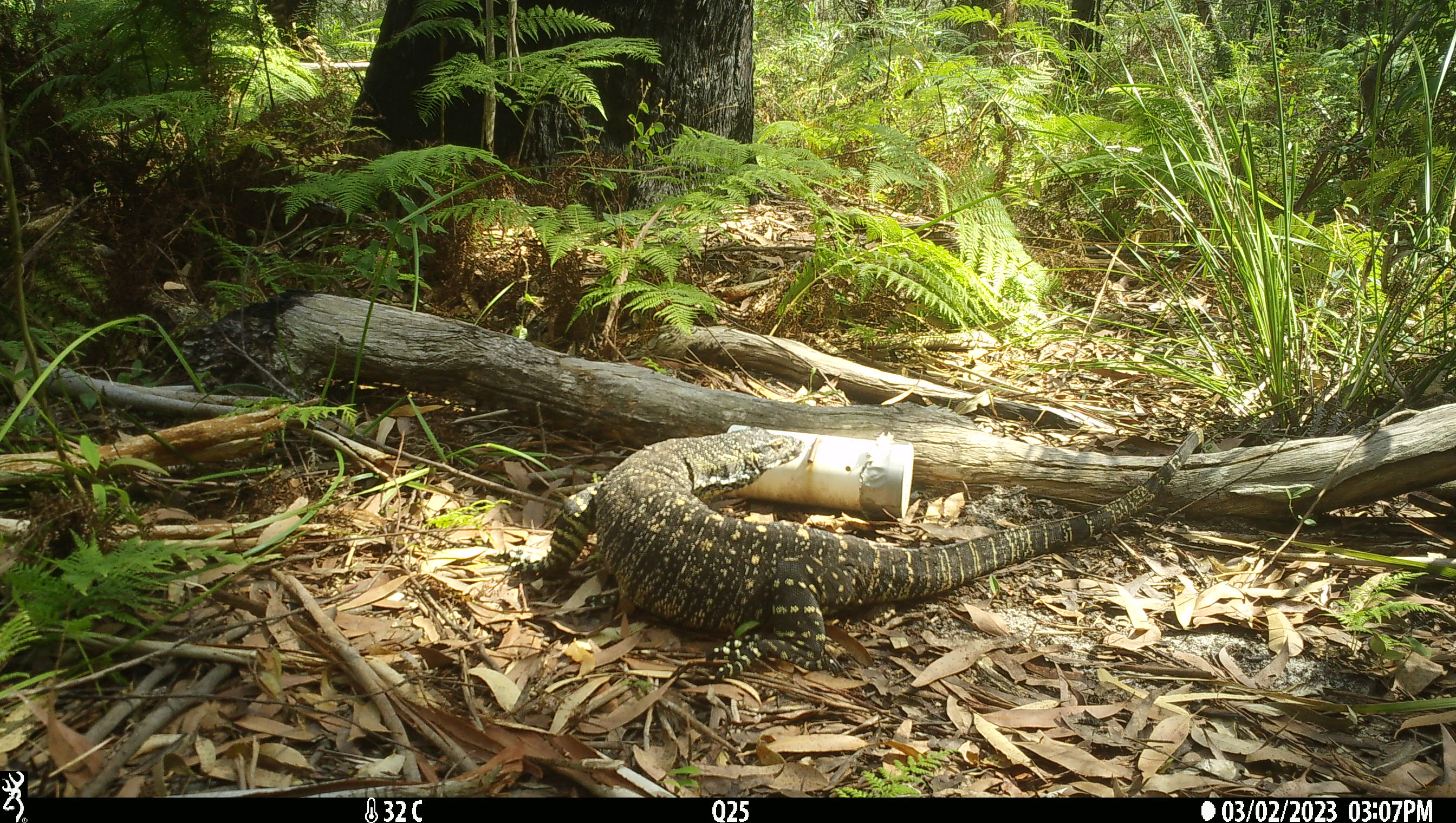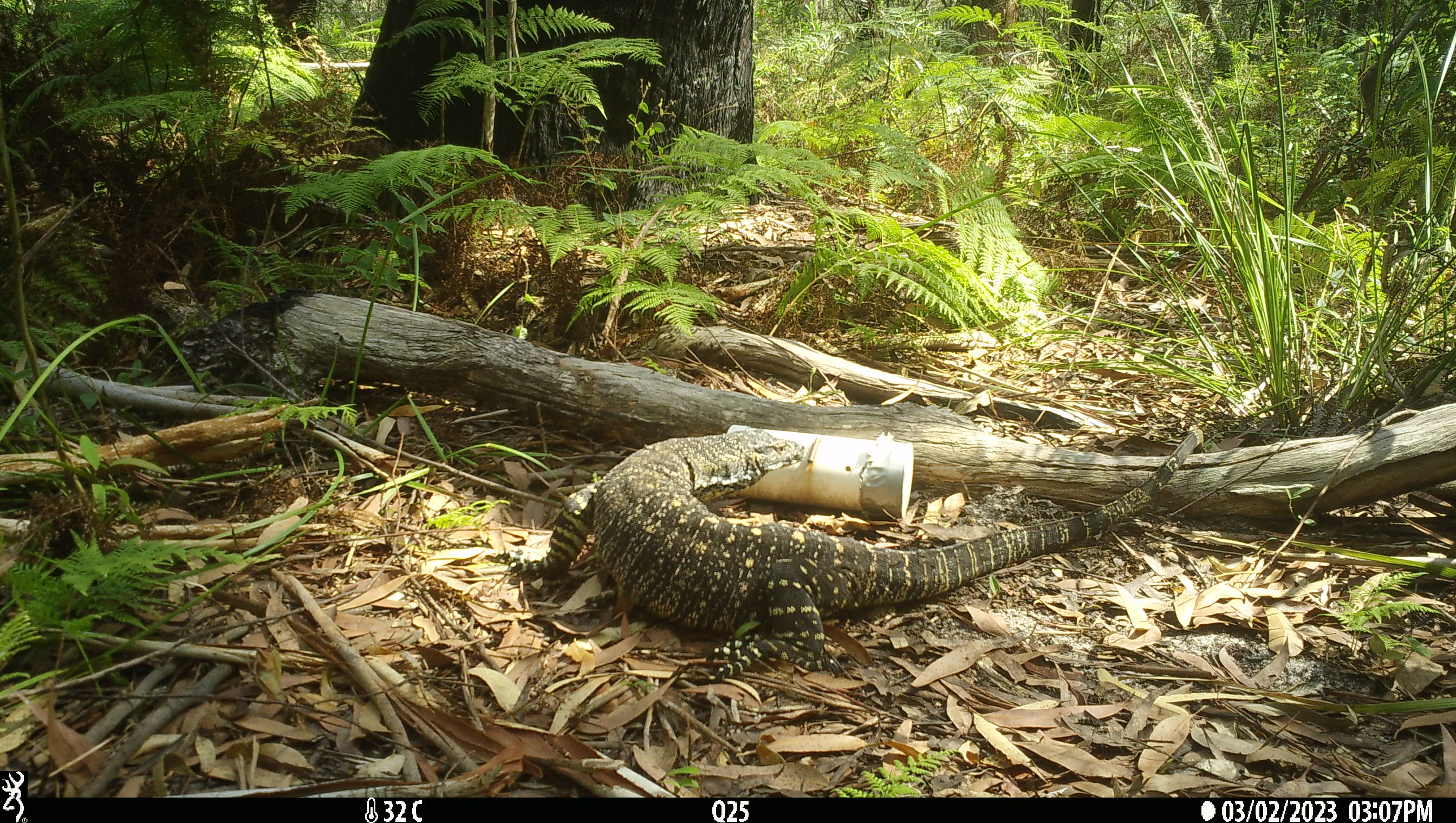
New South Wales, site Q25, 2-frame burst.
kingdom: Animalia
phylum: Chordata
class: Reptilia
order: Squamata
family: Varanidae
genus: Varanus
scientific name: Varanus varius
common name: lace monitor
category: goanna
Goanna (lace monitor) (Varanus varius).